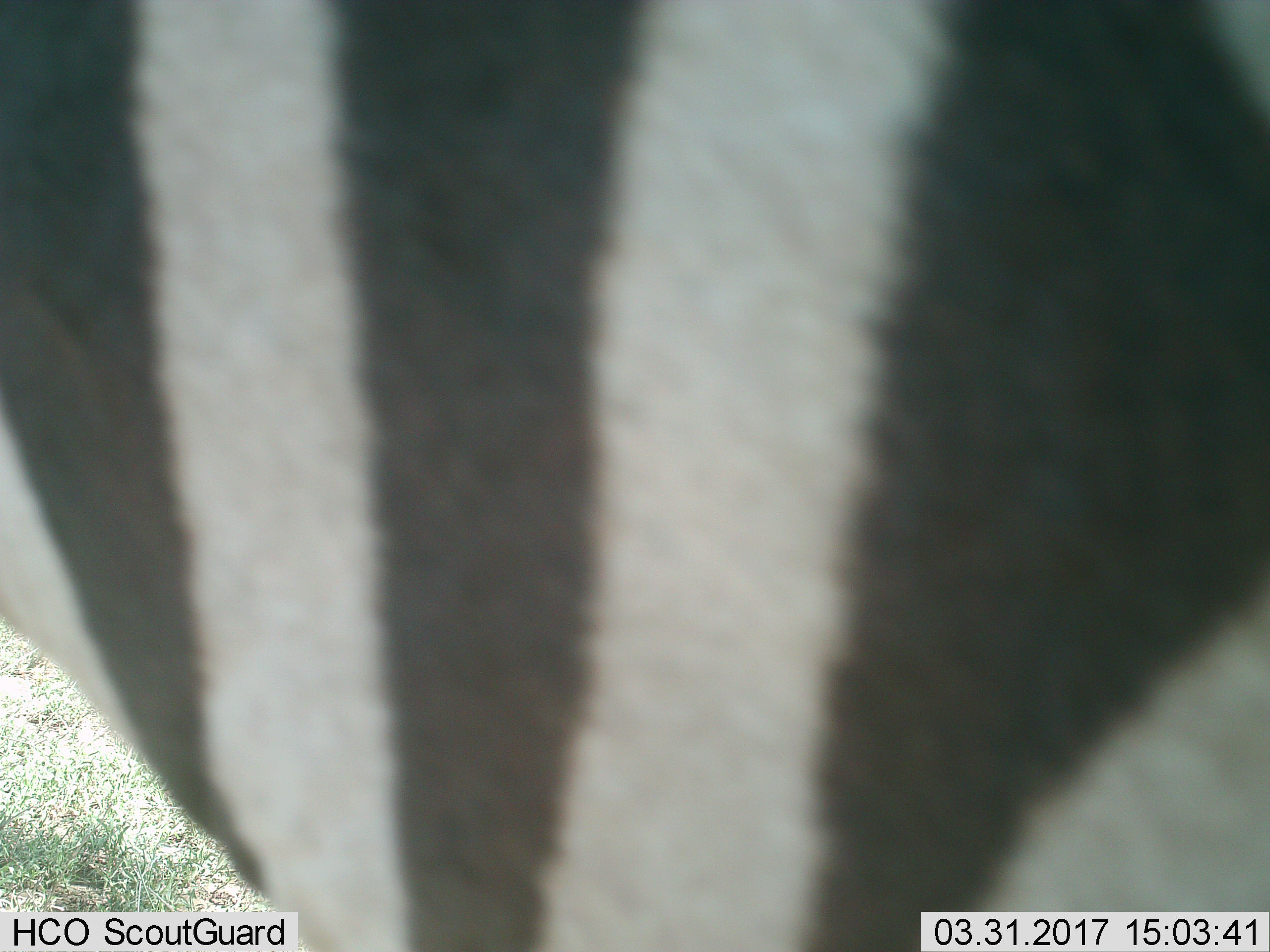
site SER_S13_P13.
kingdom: Animalia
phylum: Chordata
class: Mammalia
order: Perissodactyla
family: Equidae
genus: Equus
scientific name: Equus quagga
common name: plains zebra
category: zebraplains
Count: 1.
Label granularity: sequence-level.